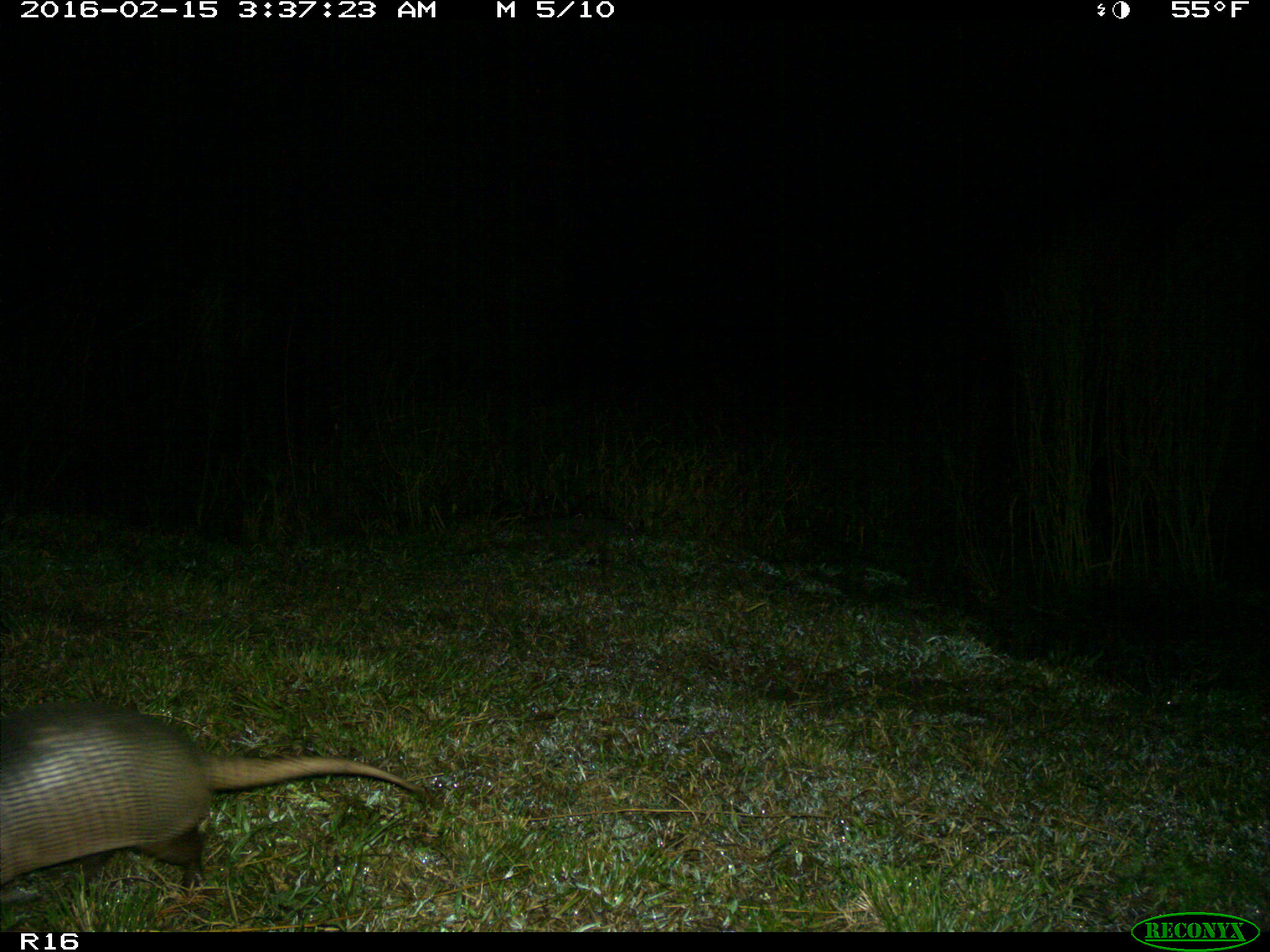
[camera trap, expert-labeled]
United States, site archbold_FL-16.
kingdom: Animalia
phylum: Chordata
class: Mammalia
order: Cingulata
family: Dasypodidae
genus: Dasypus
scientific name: Dasypus novemcinctus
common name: nine-banded armadillo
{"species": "Dasypus novemcinctus (nine-banded armadillo)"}